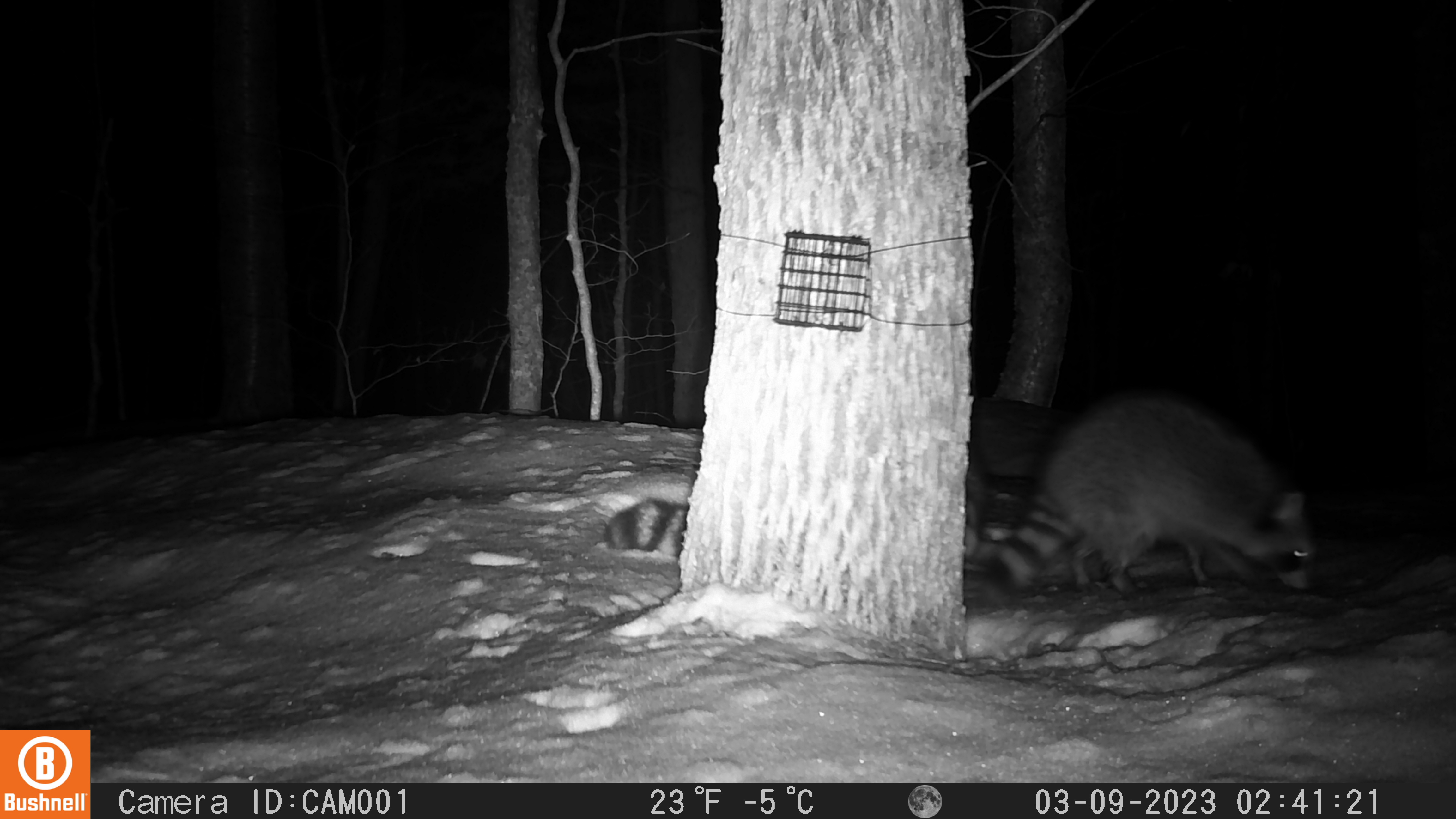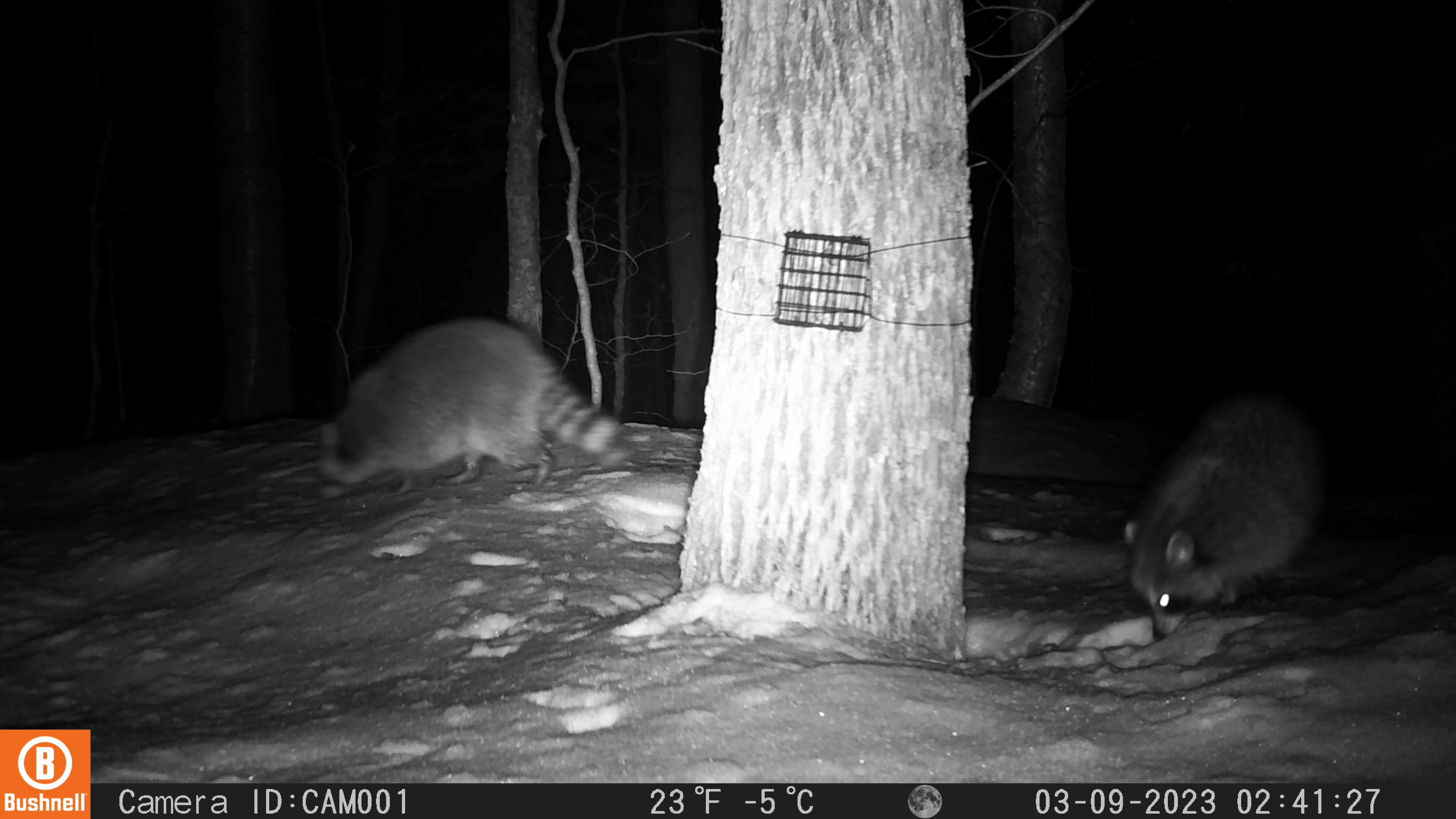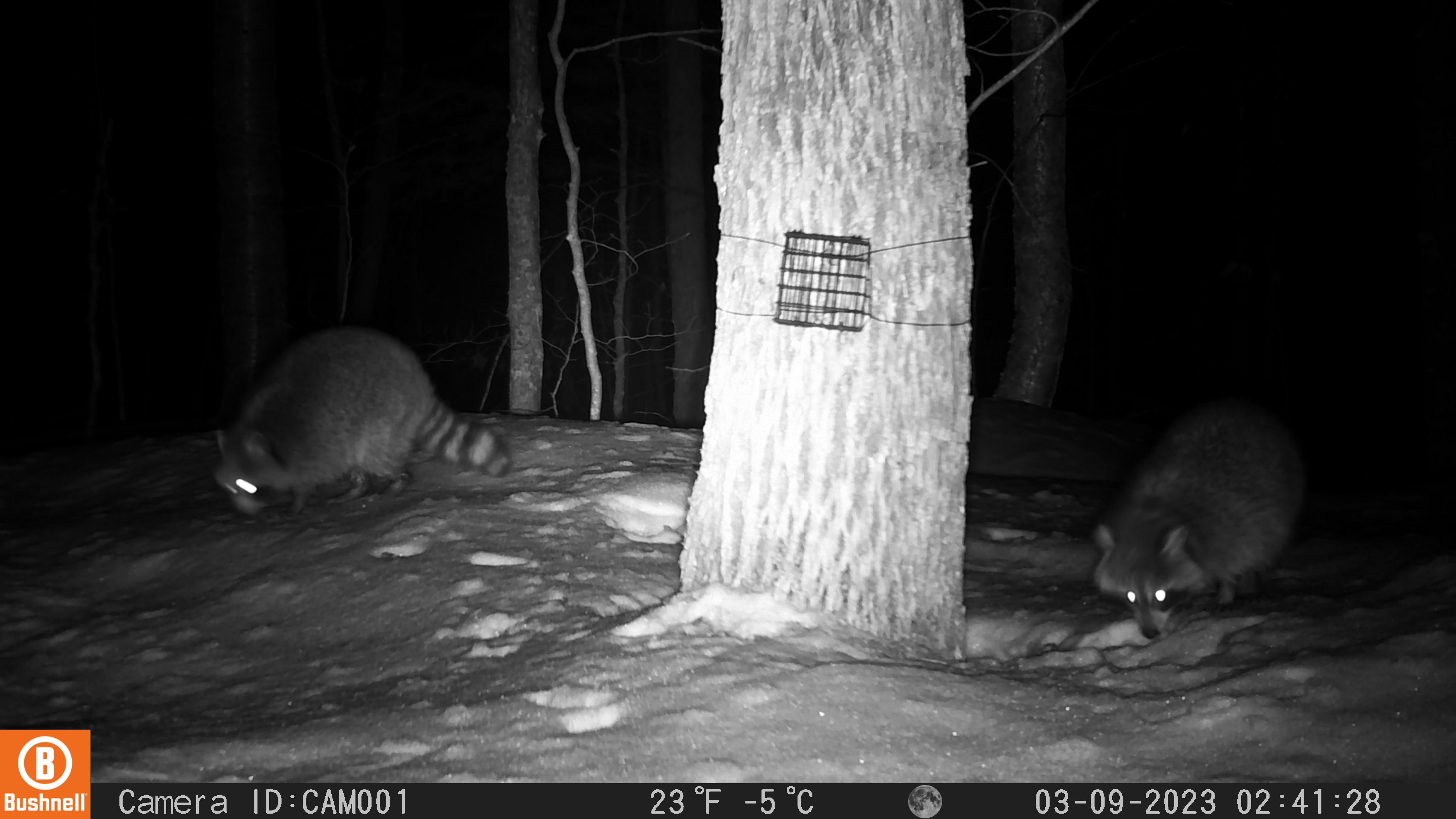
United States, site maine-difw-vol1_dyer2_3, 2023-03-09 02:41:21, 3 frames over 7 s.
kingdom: Animalia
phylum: Chordata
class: Mammalia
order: Carnivora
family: Procyonidae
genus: Procyon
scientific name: Procyon lotor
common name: raccoon